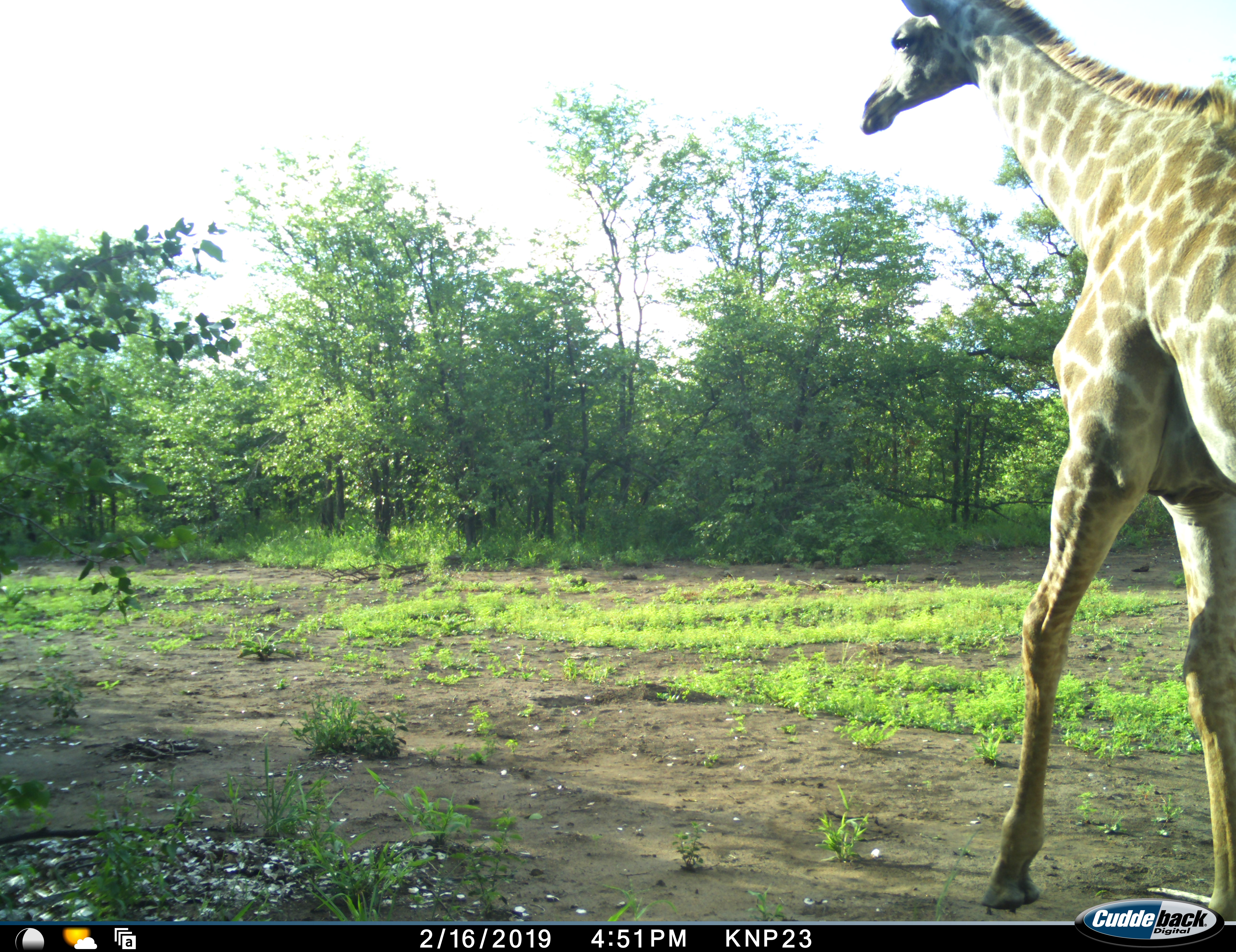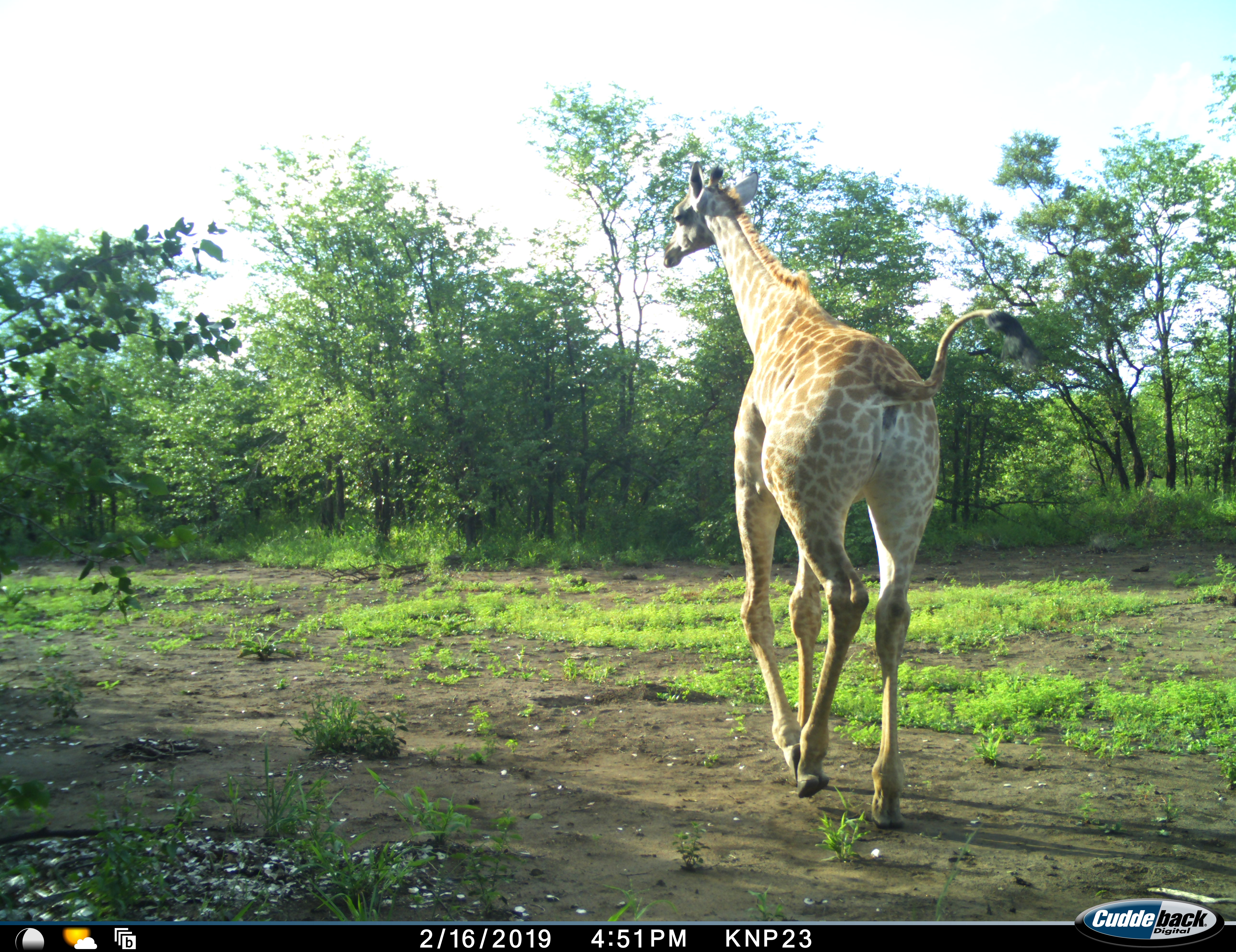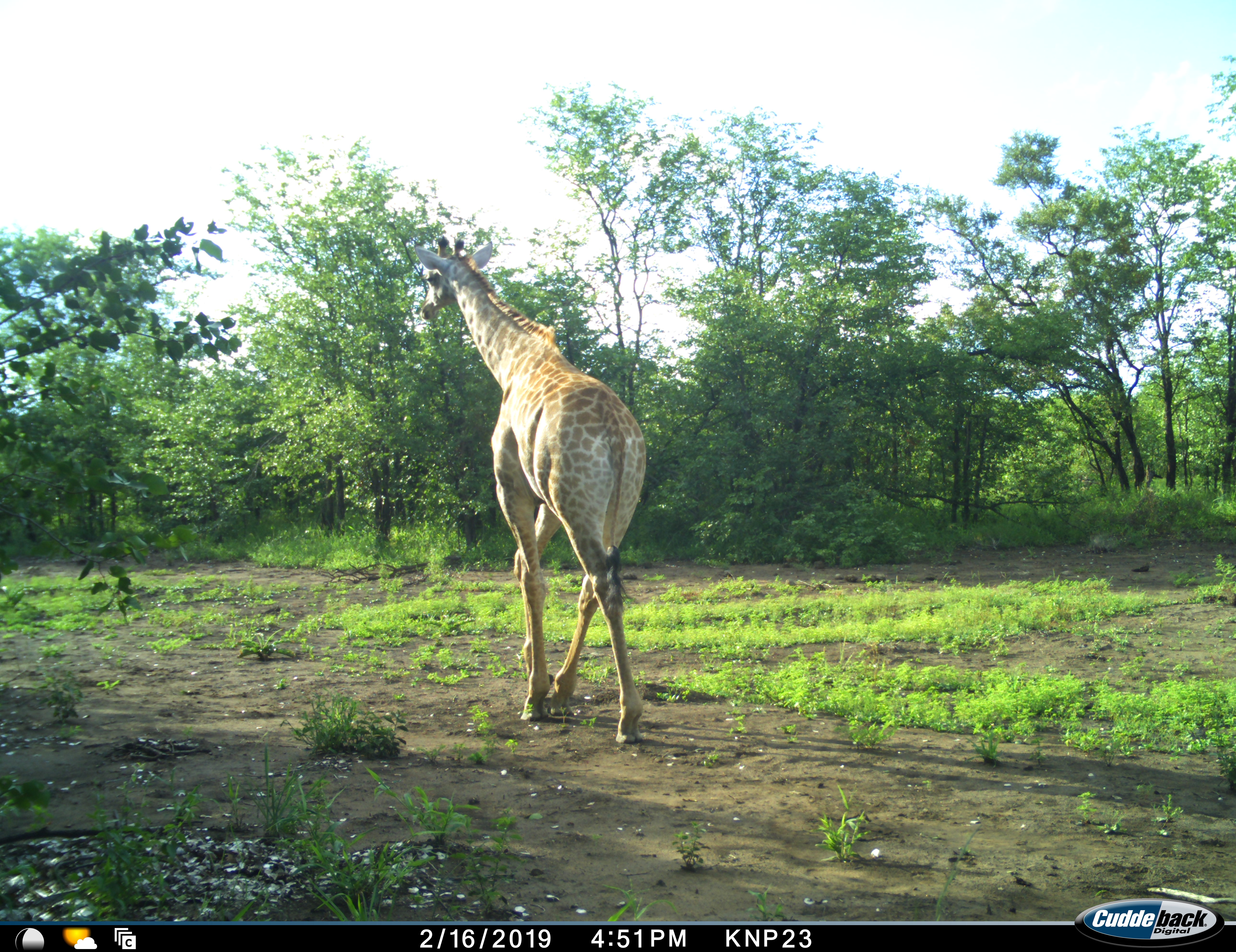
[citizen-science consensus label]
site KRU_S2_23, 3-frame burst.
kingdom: Animalia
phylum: Chordata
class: Mammalia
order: Artiodactyla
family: Giraffidae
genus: Giraffa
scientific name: Giraffa camelopardalis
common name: giraffe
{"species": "giraffe (Giraffa camelopardalis)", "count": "1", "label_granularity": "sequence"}